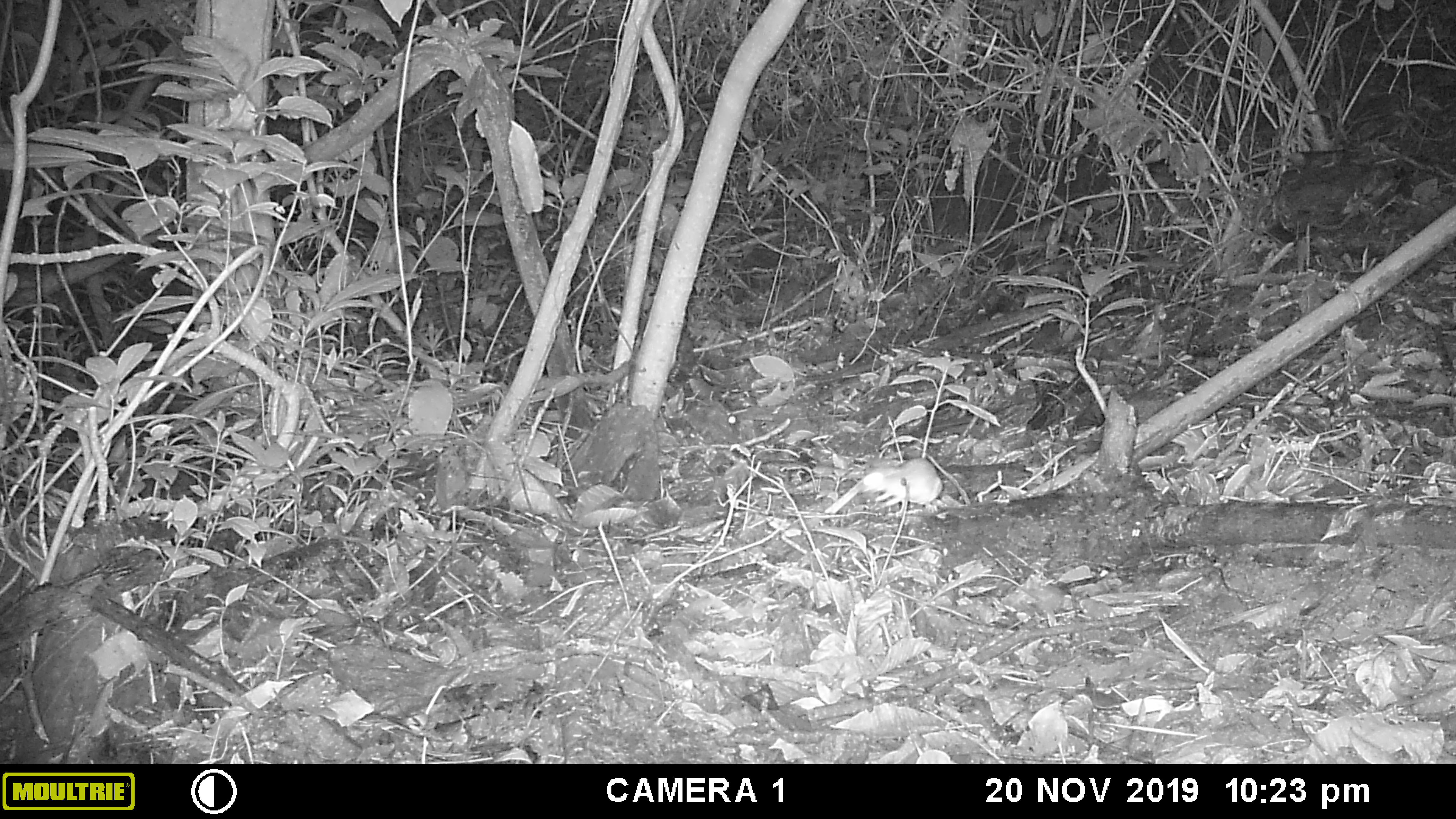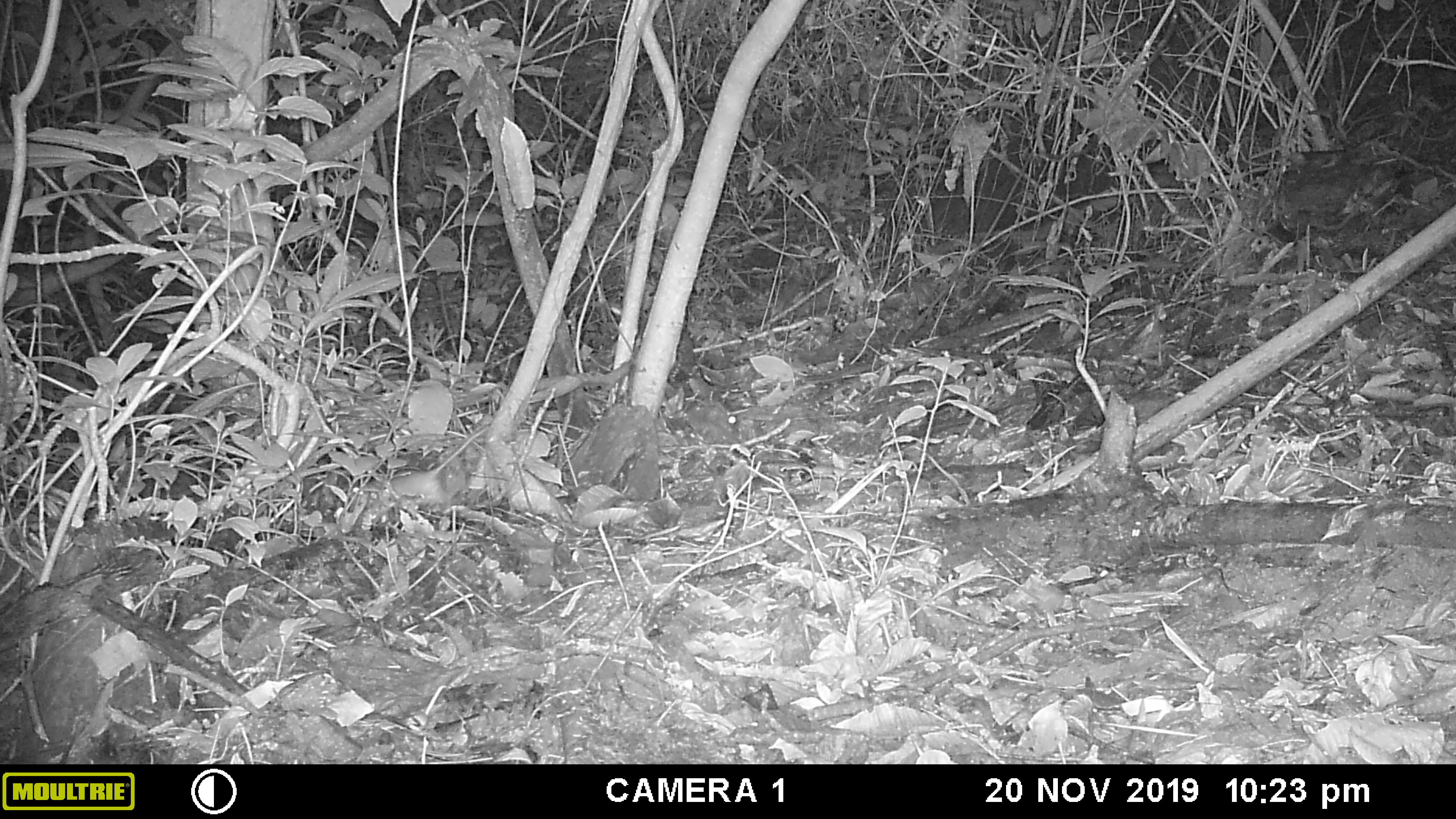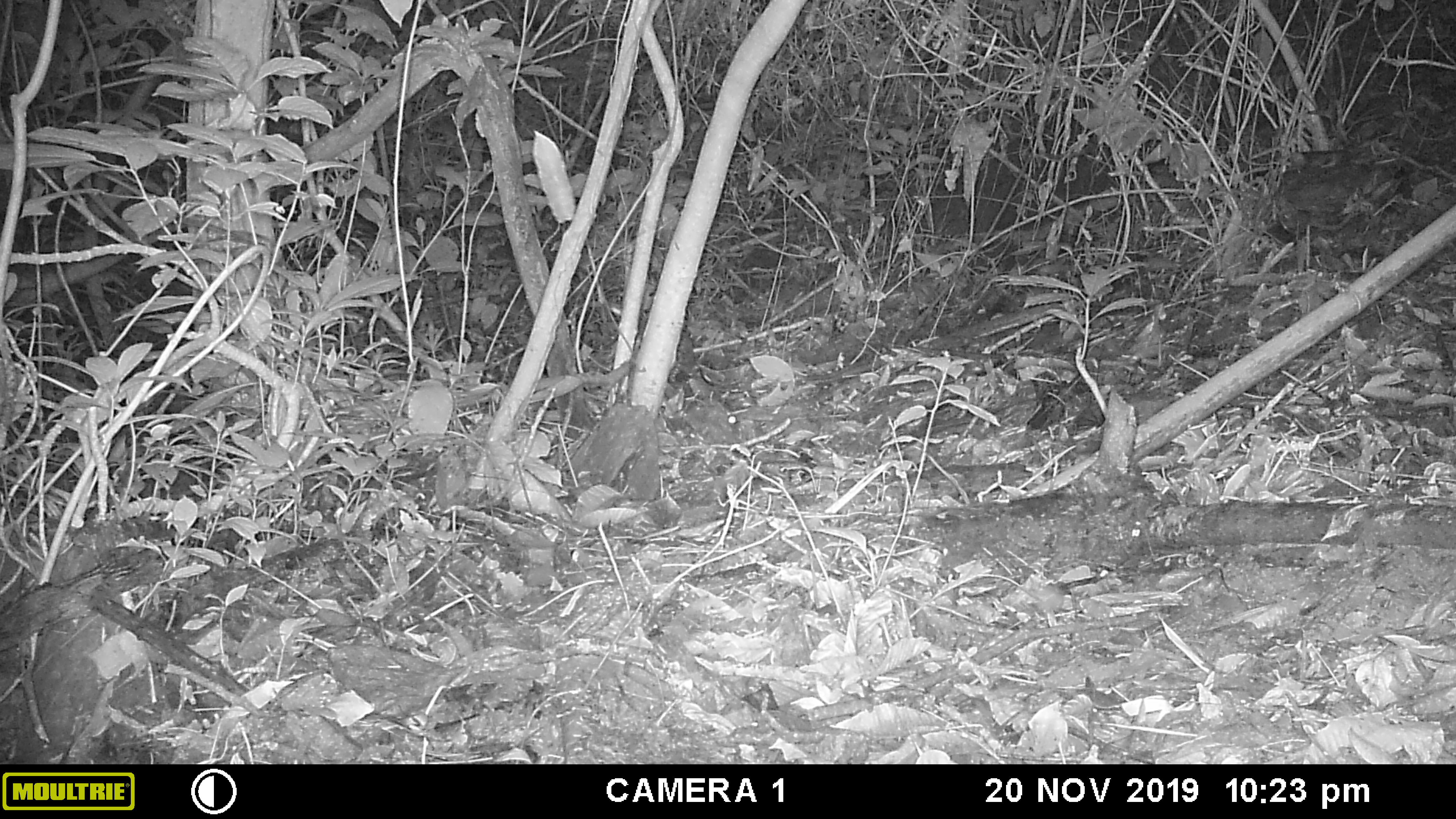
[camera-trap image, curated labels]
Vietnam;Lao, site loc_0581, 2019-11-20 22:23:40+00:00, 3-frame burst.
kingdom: Animalia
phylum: Chordata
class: Mammalia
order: Rodentia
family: Muridae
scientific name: Muridae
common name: old-world mice and rats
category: unidentified murid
Unidentified murid (old-world mice and rats) (Muridae). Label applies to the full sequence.